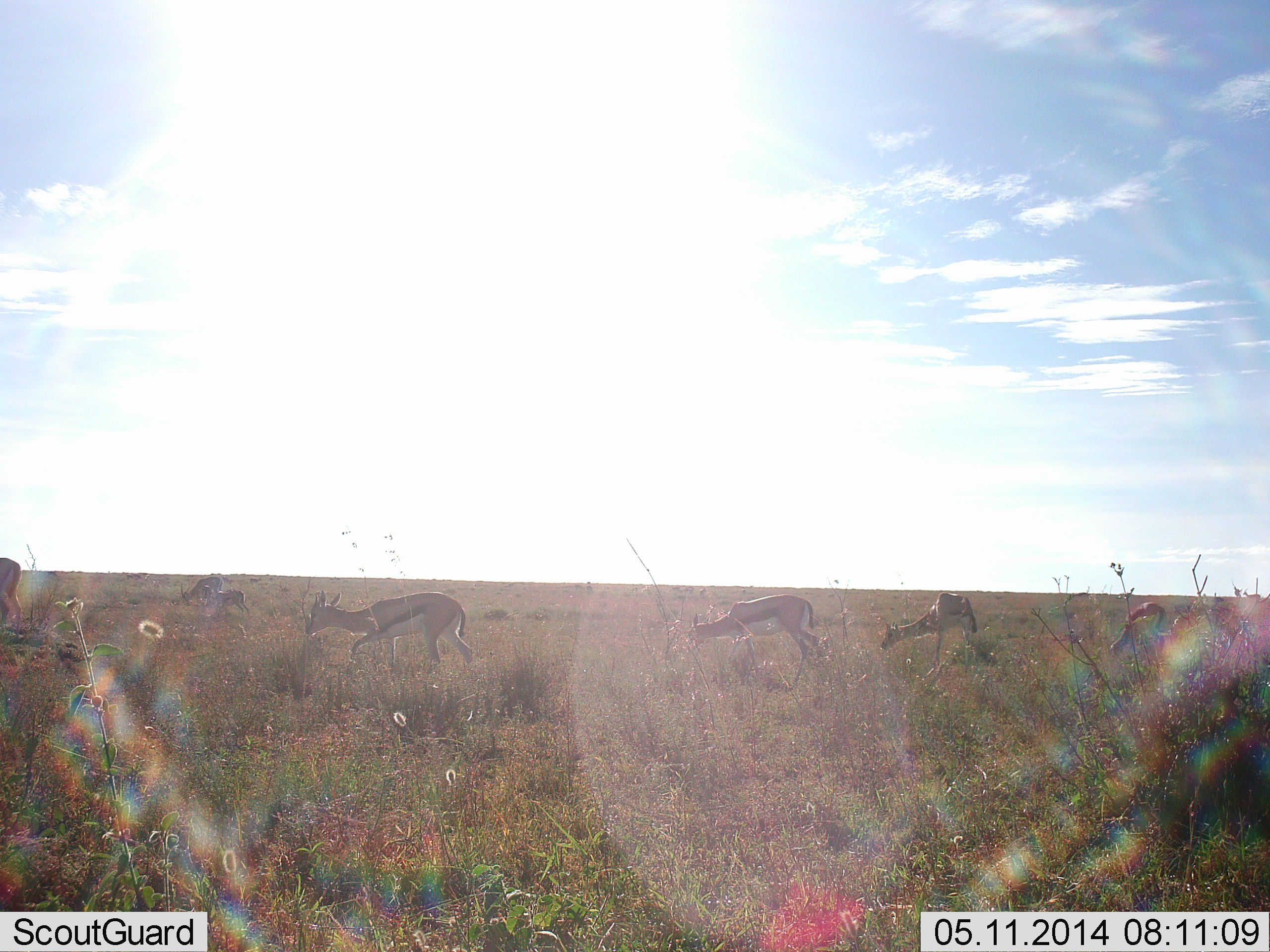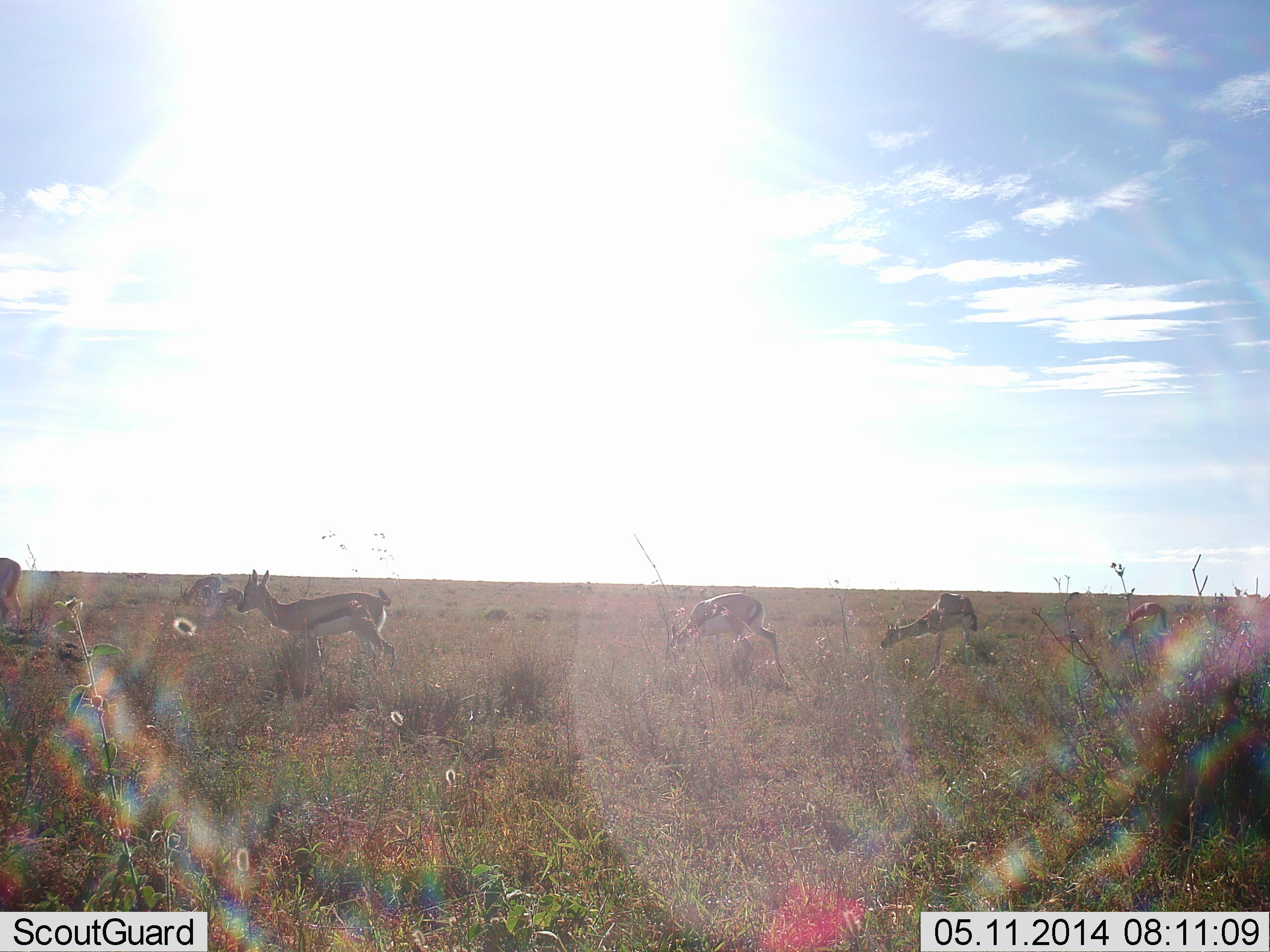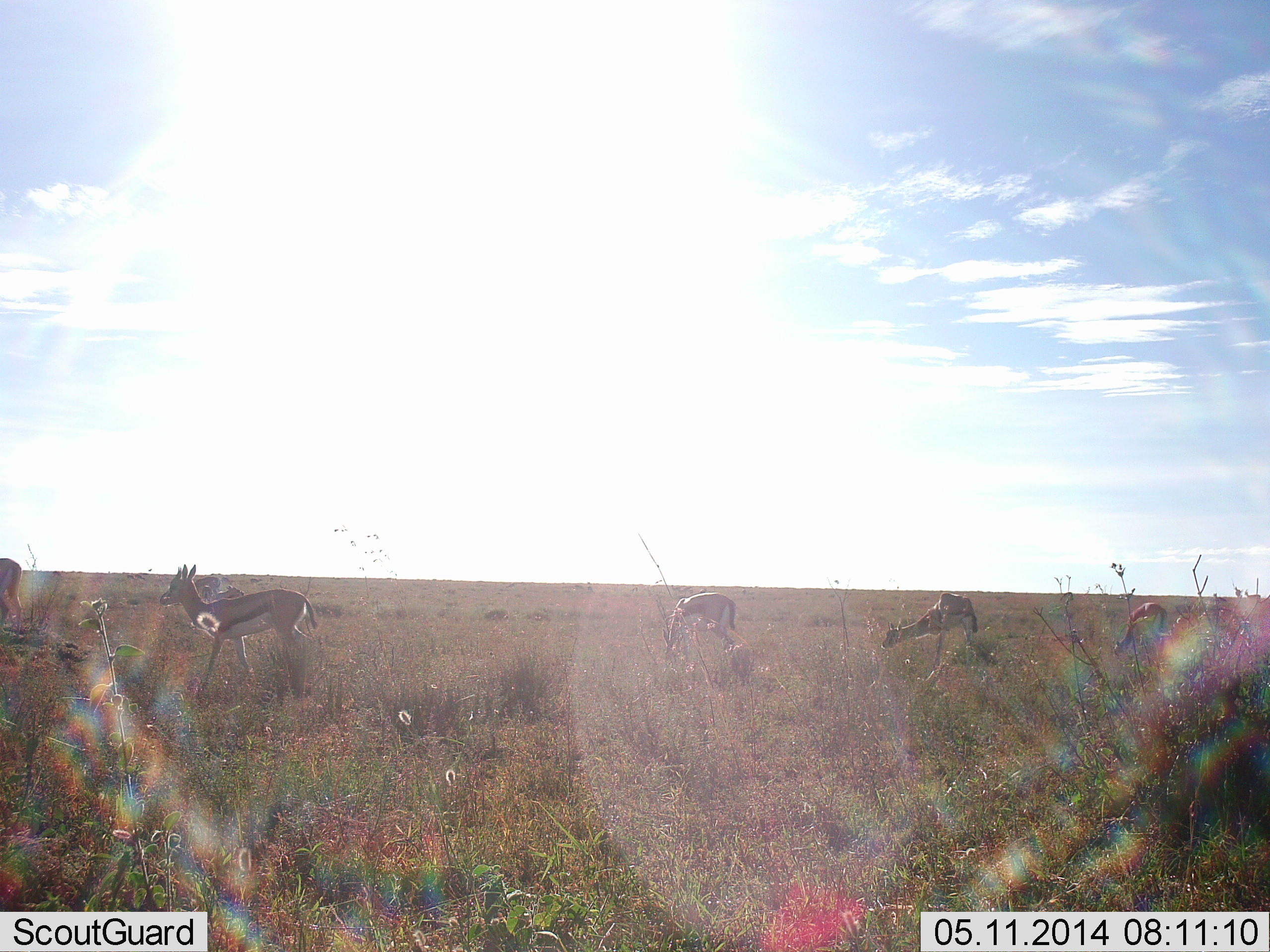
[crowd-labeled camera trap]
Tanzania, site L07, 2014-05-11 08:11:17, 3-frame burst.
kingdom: Animalia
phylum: Chordata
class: Mammalia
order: Artiodactyla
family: Bovidae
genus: Eudorcas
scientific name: Eudorcas thomsonii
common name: thomson's gazelle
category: gazellethomsons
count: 6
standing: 10%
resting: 0%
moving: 90%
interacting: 0%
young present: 10%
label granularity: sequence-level